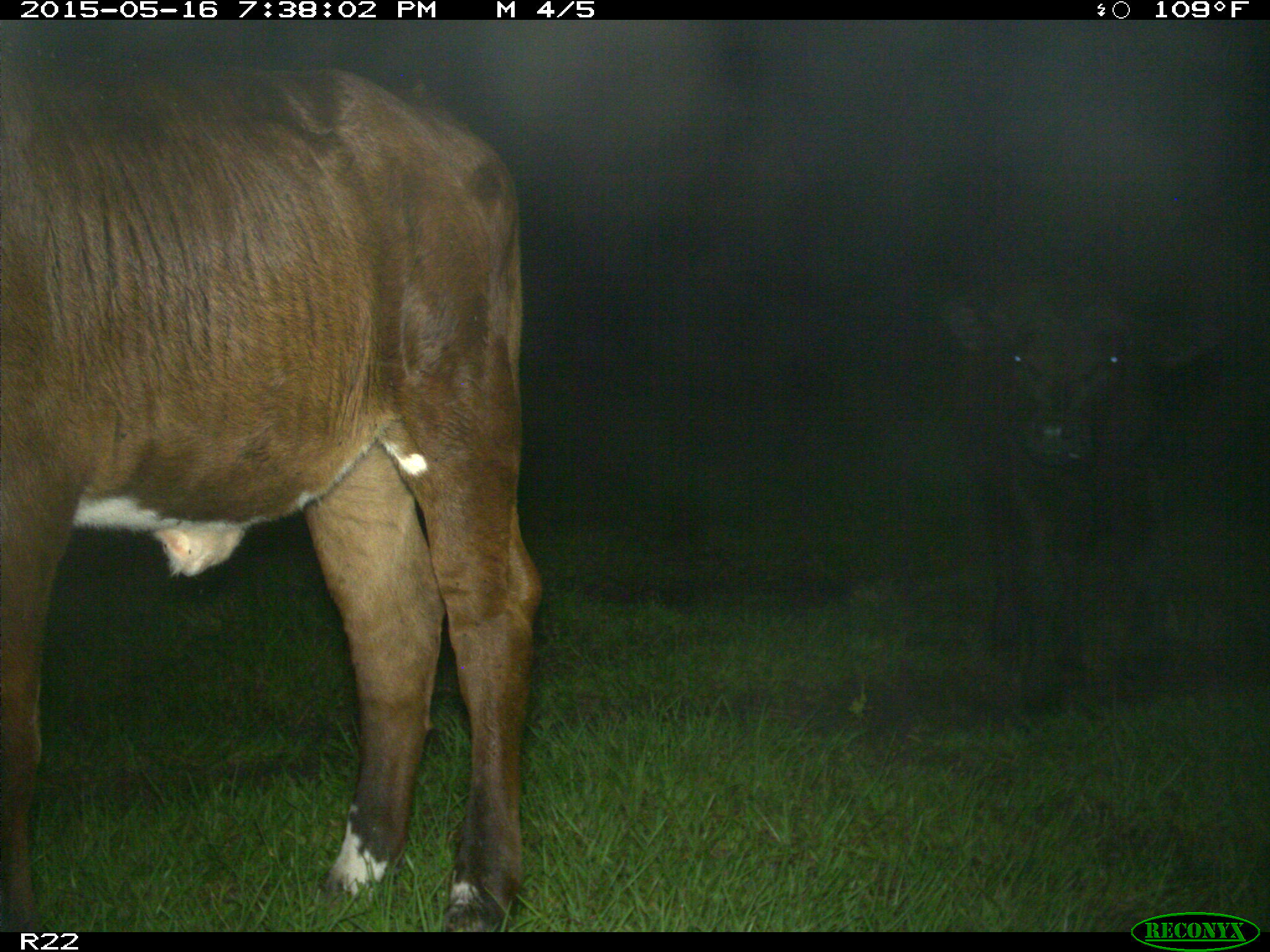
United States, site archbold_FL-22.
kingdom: Animalia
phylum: Chordata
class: Mammalia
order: Artiodactyla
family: Bovidae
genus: Bos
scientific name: Bos taurus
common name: domestic cow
Bos taurus (domestic cow).